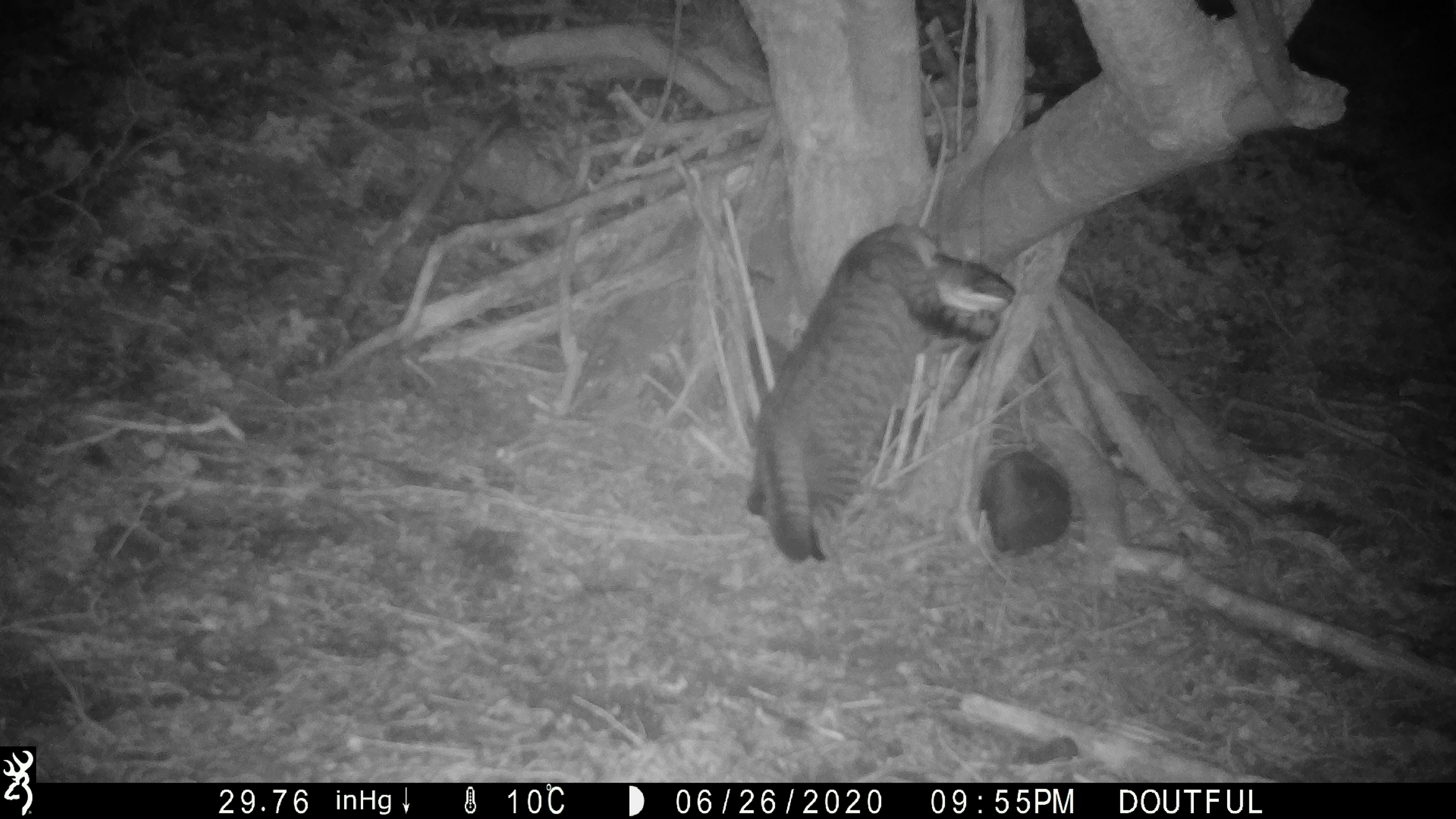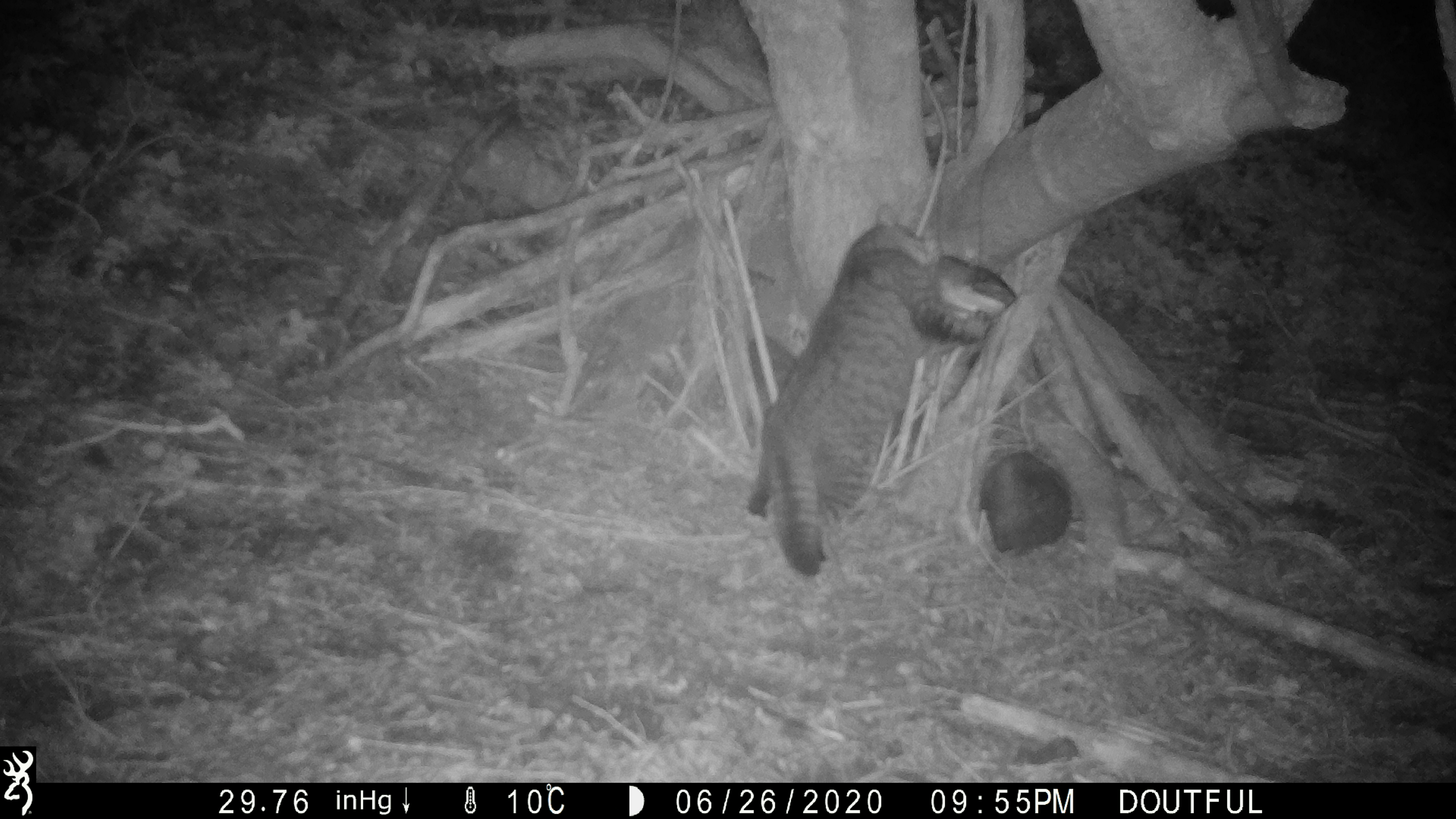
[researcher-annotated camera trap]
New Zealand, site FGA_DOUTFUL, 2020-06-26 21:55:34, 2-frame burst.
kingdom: Animalia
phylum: Chordata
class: Mammalia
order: Carnivora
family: Felidae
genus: Felis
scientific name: Felis catus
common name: domestic cat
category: cat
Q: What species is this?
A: Cat (domestic cat) (Felis catus).